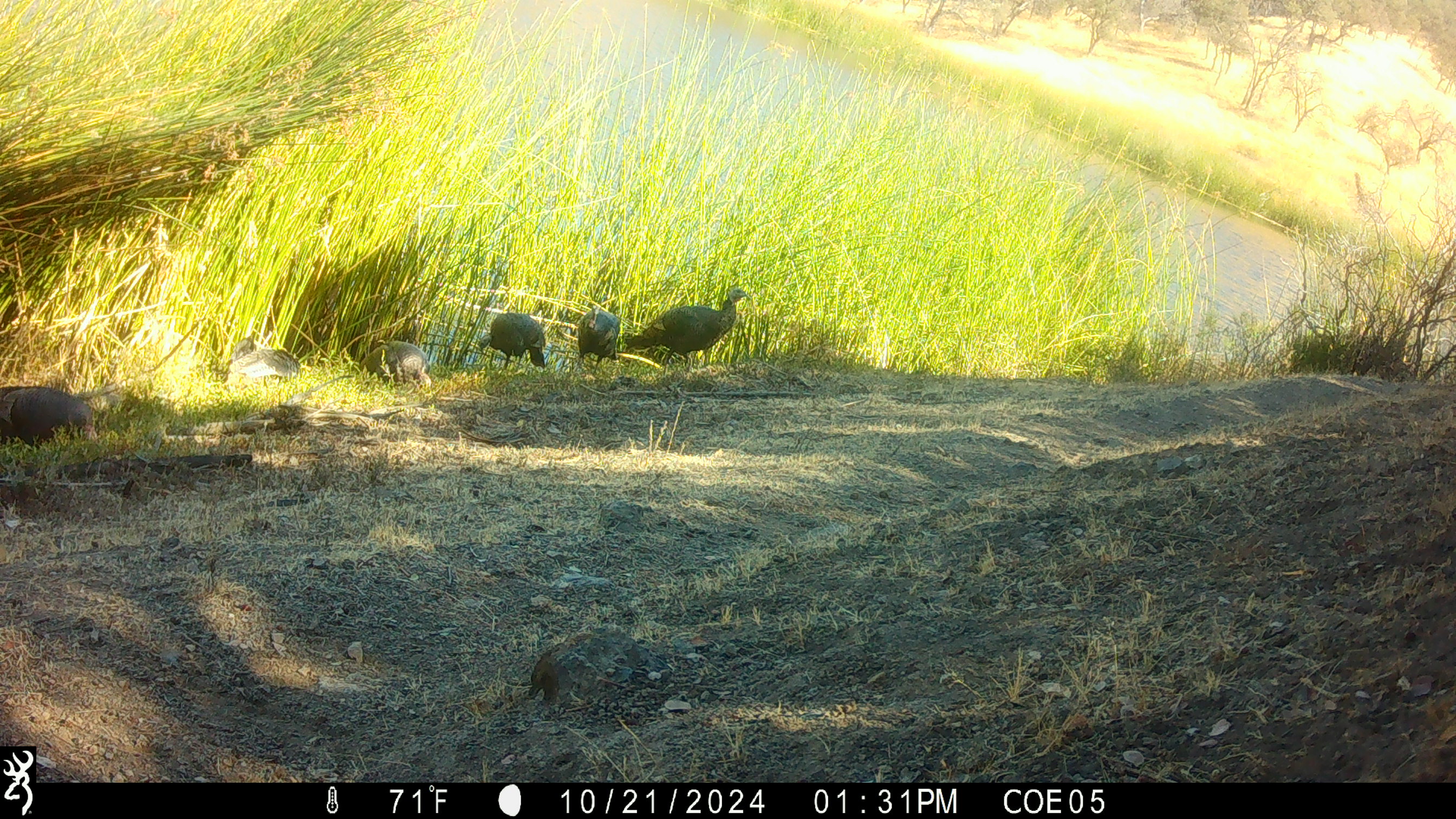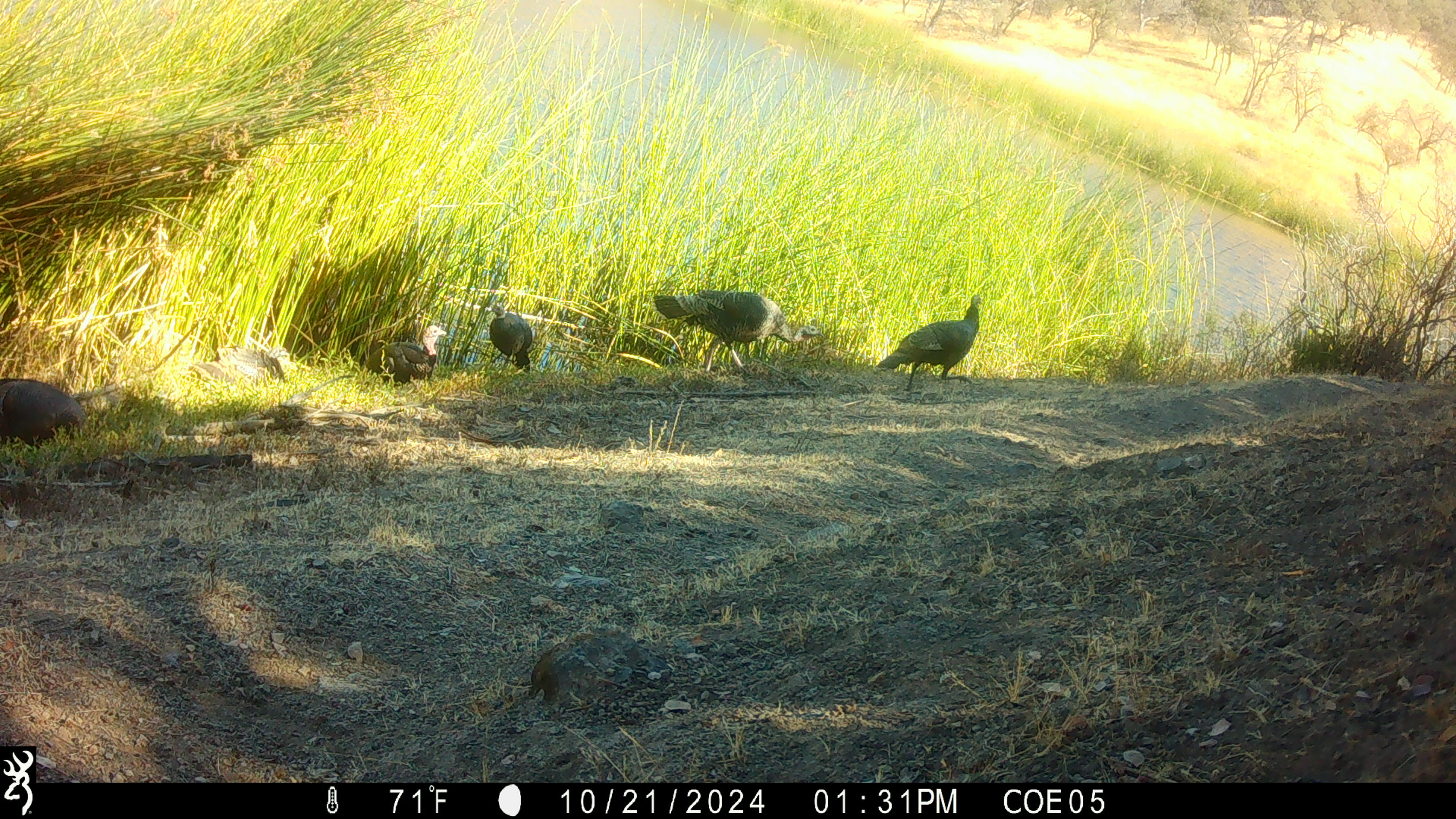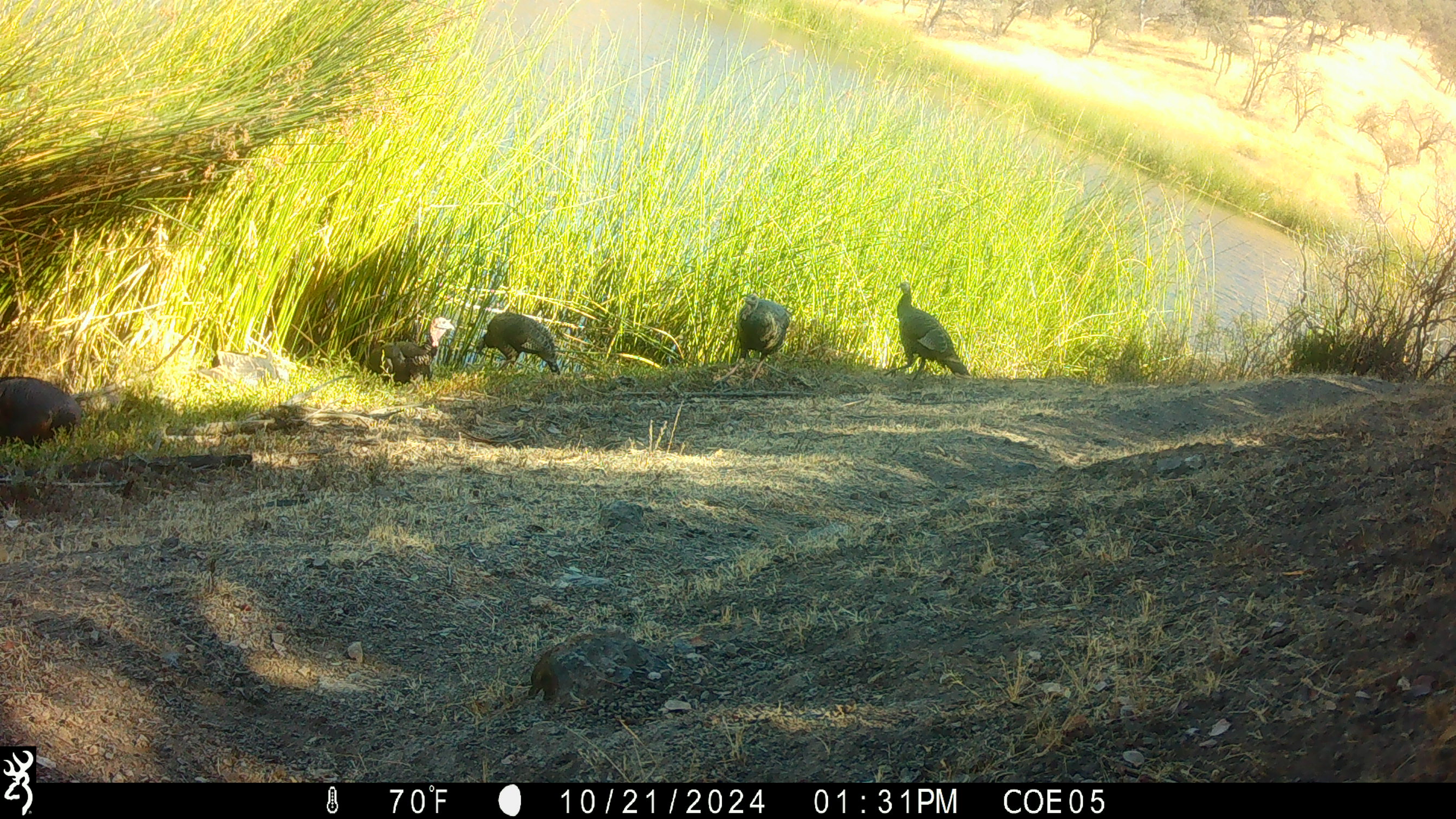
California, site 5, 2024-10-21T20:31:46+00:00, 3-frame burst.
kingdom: Animalia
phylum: Chordata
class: Aves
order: Galliformes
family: Phasianidae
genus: Meleagris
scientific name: Meleagris gallopavo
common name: turkey